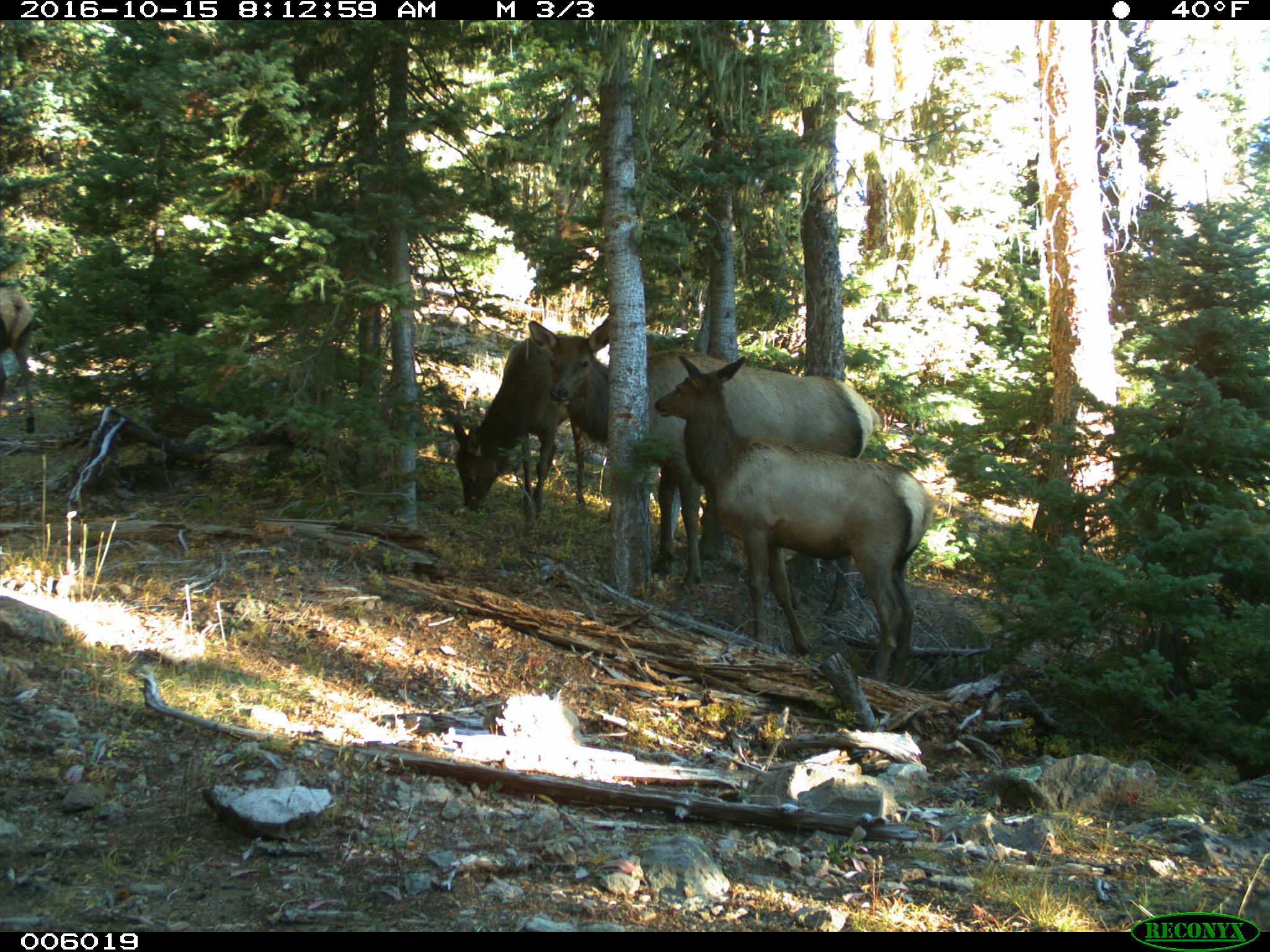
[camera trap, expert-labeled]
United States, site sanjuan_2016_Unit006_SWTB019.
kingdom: Animalia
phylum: Chordata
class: Mammalia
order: Artiodactyla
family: Cervidae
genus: Cervus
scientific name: Cervus elaphus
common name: red deer